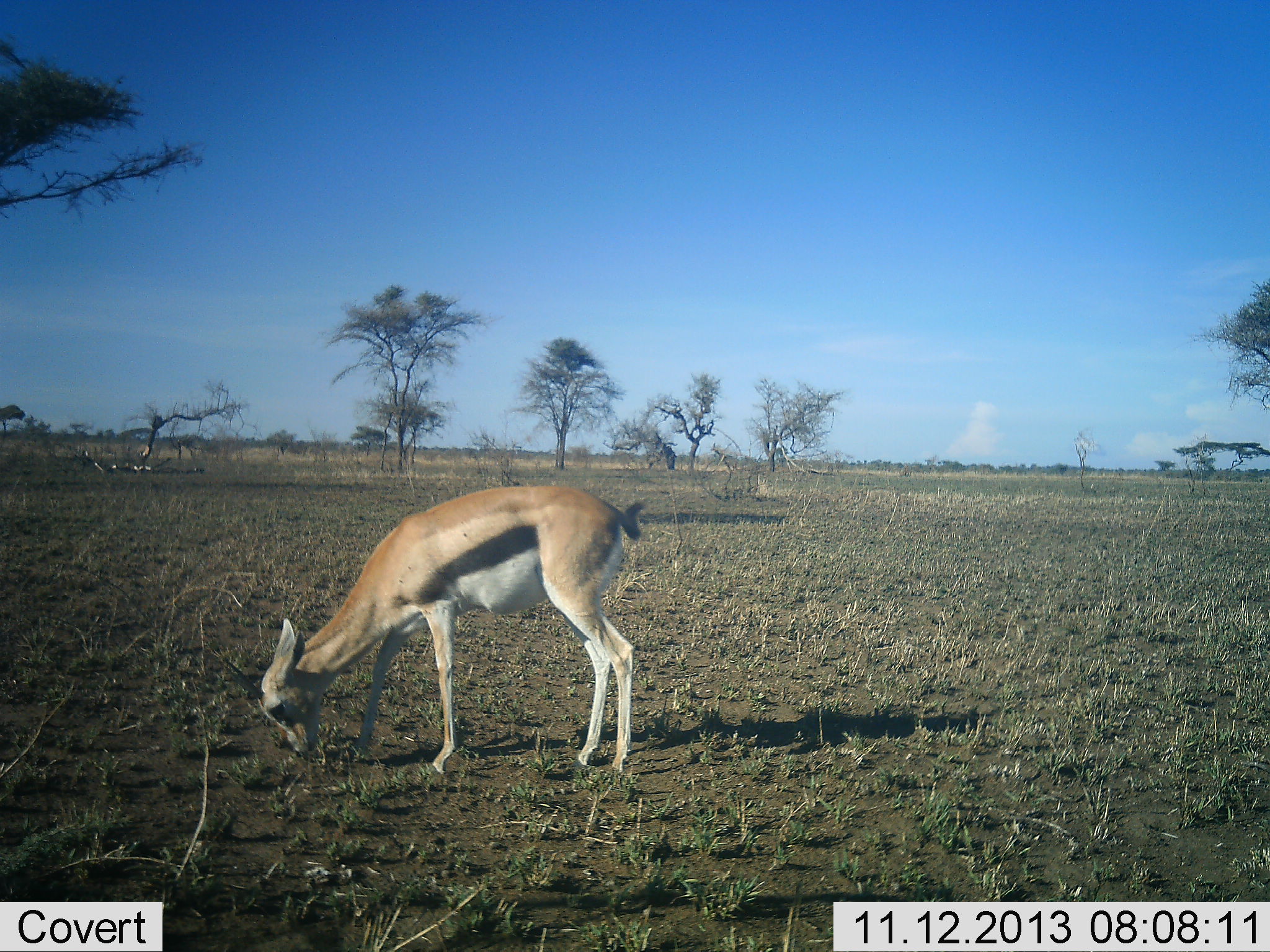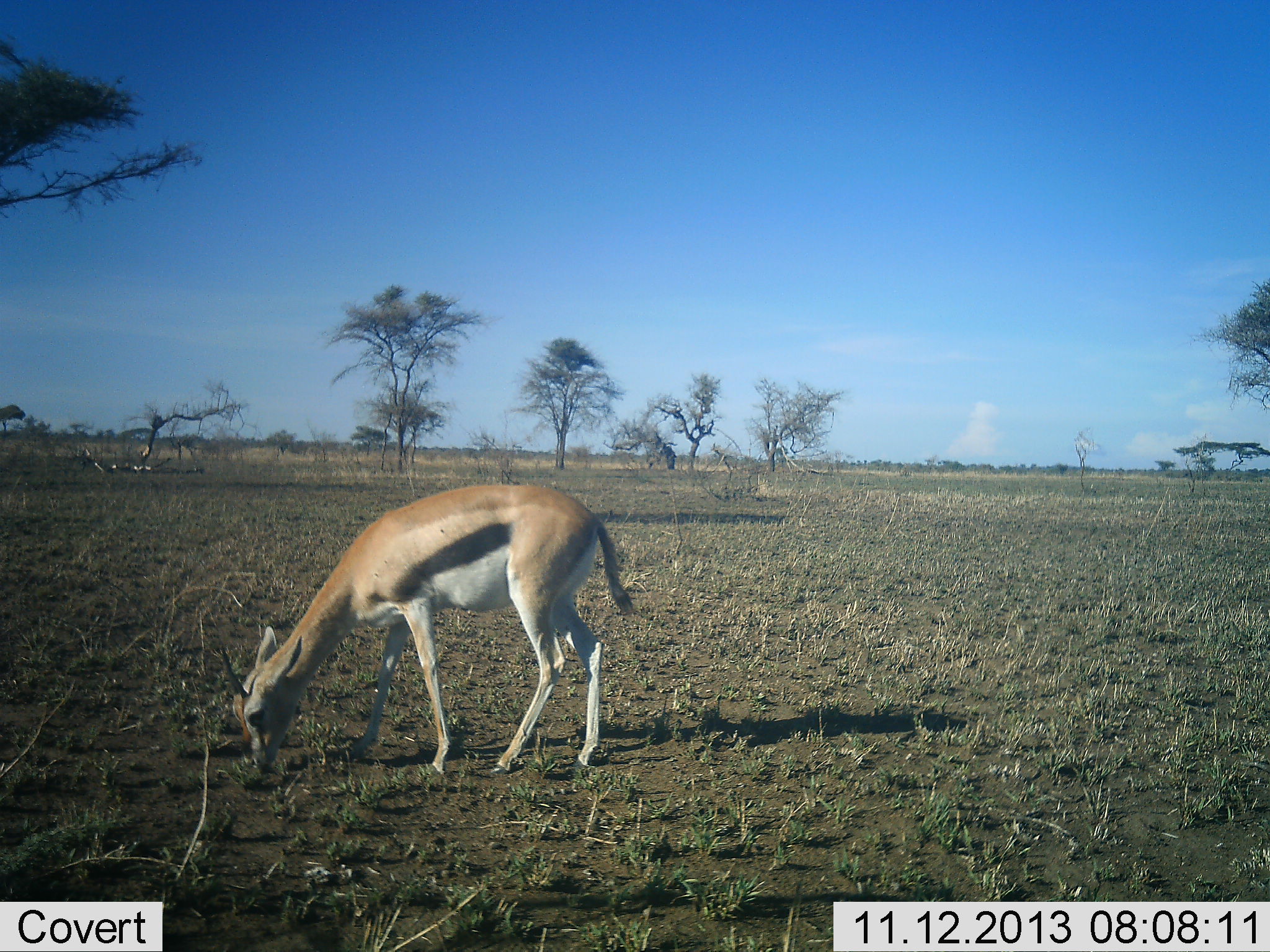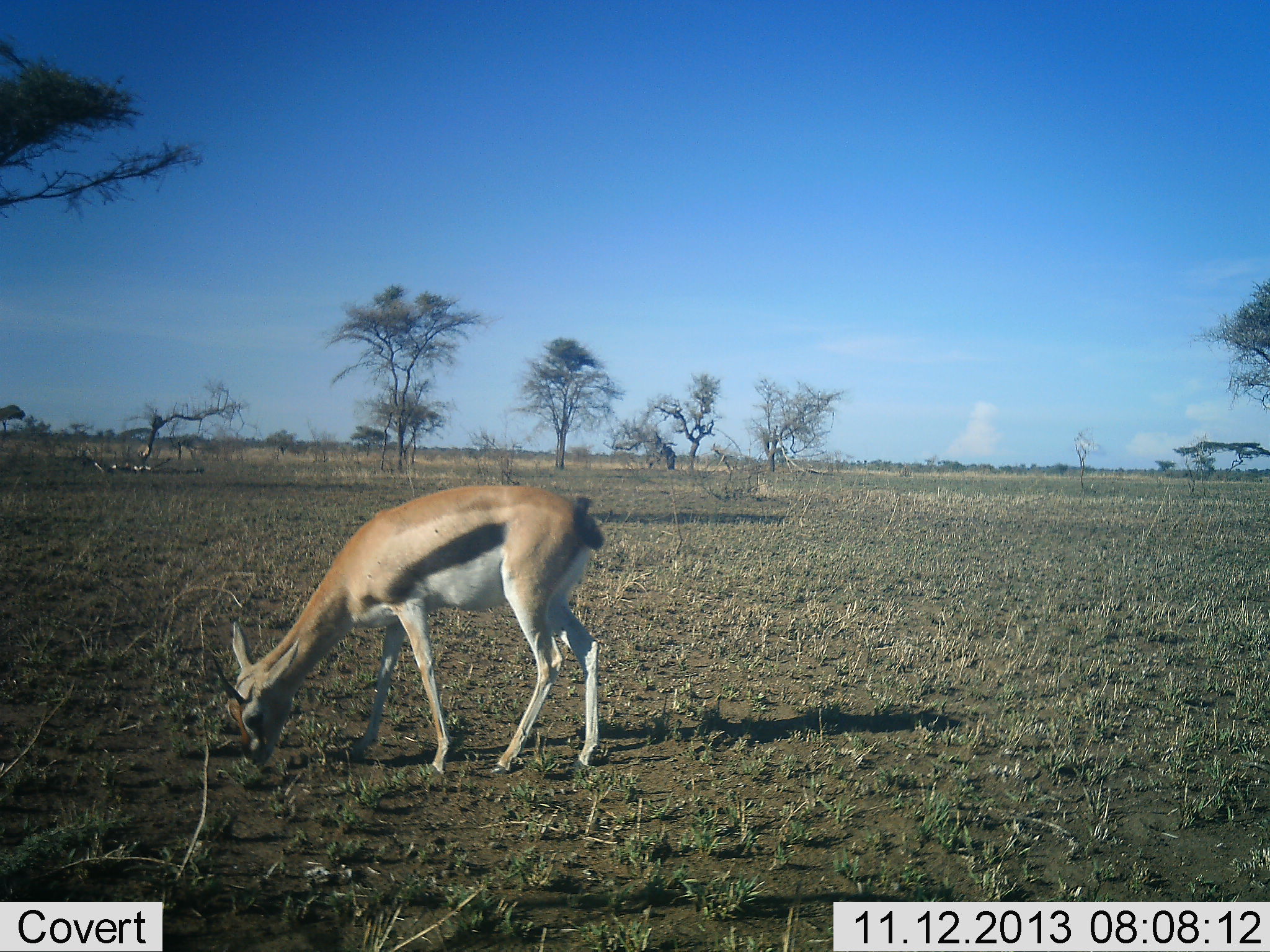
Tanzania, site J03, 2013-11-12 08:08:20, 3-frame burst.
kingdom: Animalia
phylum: Chordata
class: Mammalia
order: Artiodactyla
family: Bovidae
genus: Eudorcas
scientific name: Eudorcas thomsonii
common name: thomson's gazelle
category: gazellethomsons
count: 1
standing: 10%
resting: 0%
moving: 0%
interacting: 0%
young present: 0%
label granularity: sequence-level